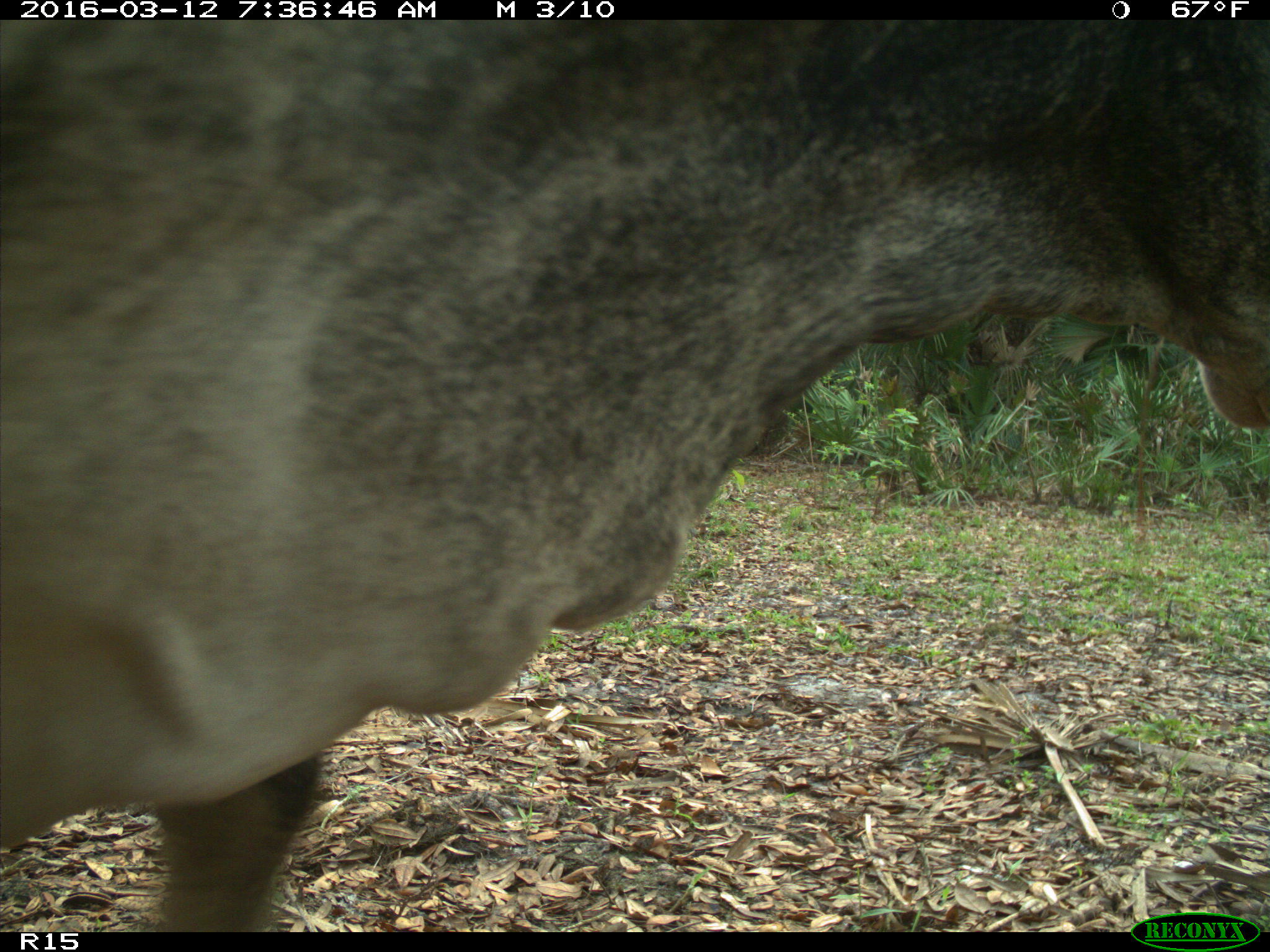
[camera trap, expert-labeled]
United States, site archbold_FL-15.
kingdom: Animalia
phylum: Chordata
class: Mammalia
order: Artiodactyla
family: Bovidae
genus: Bos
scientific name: Bos taurus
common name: domestic cow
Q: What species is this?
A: Bos taurus (domestic cow).